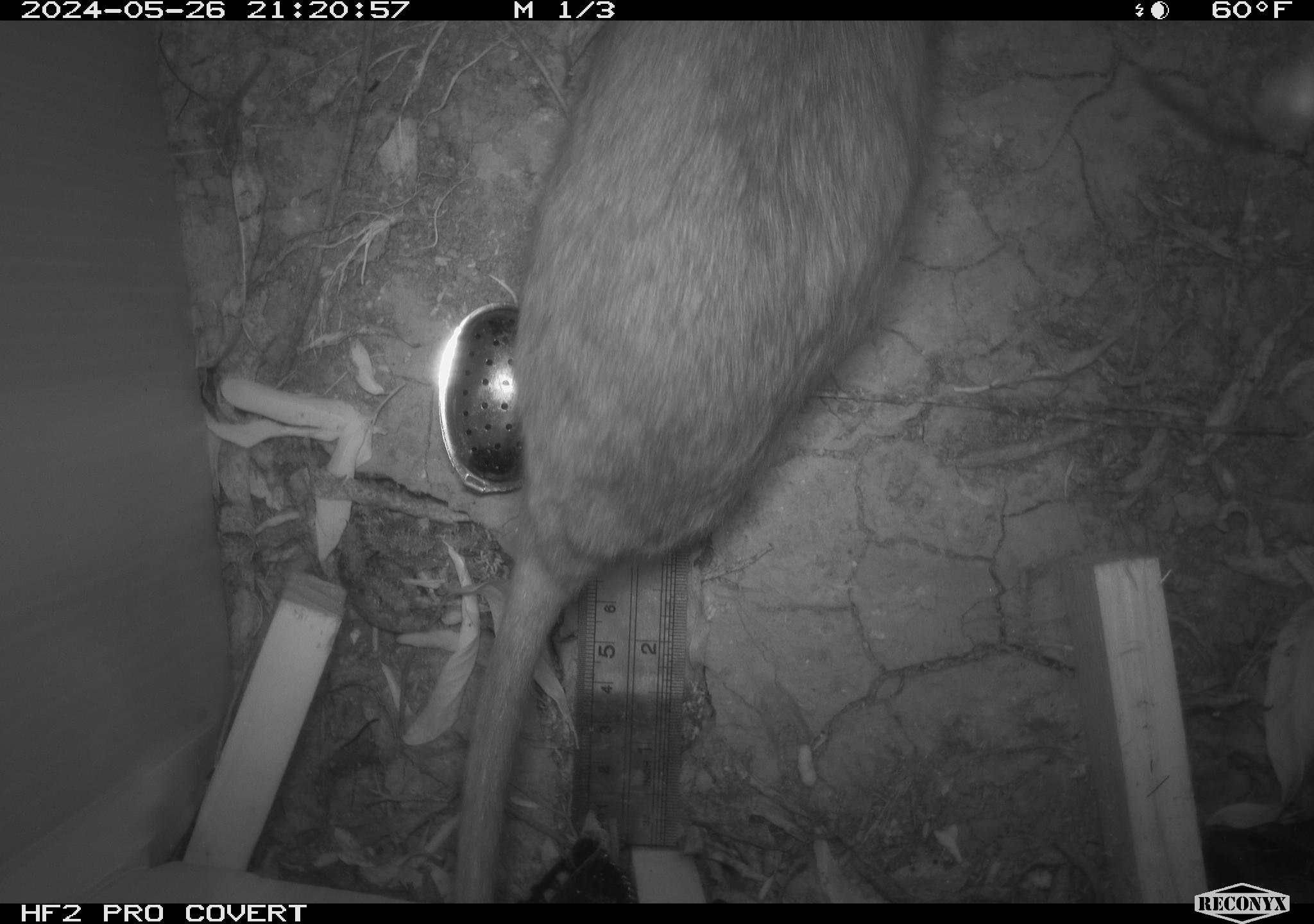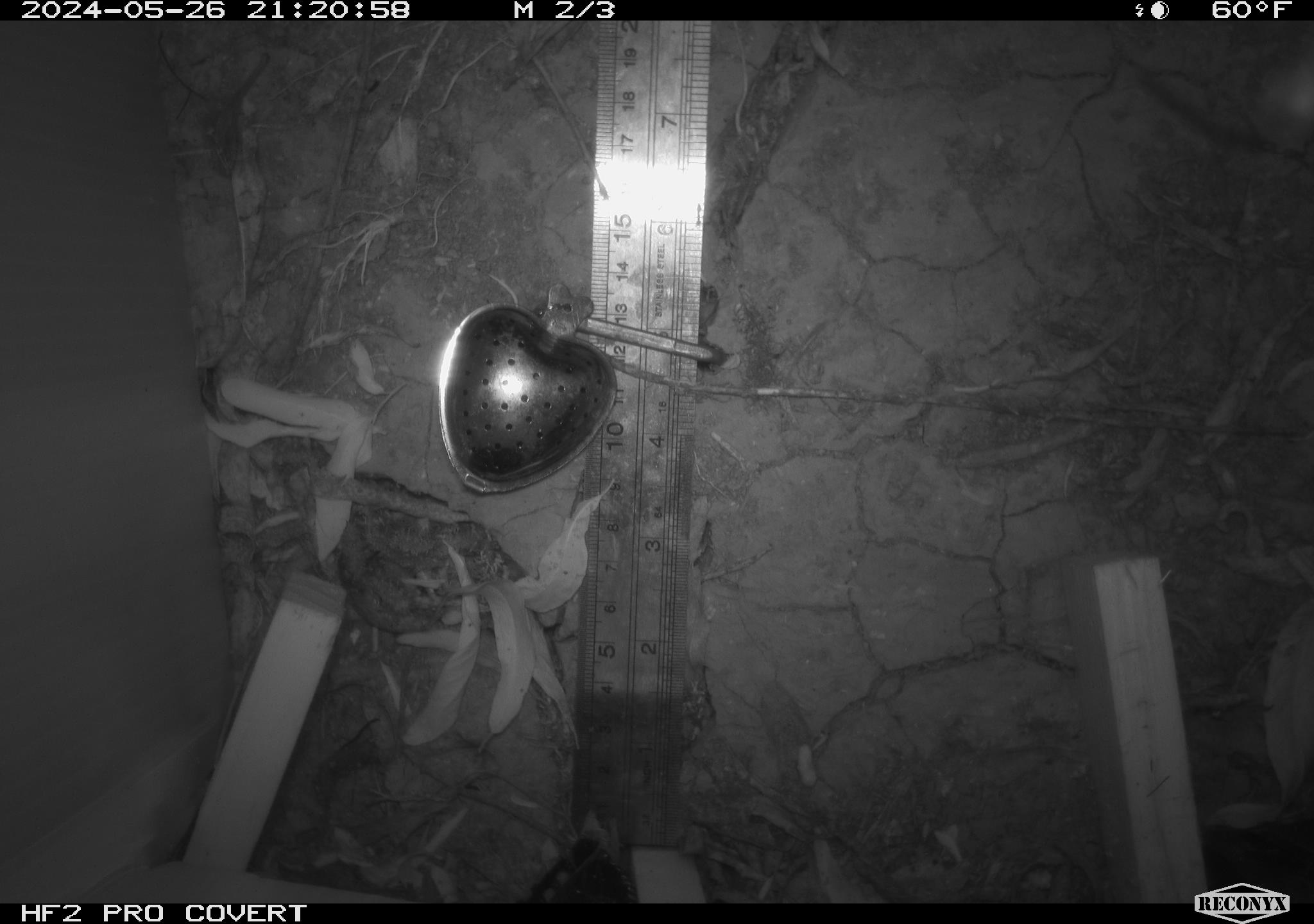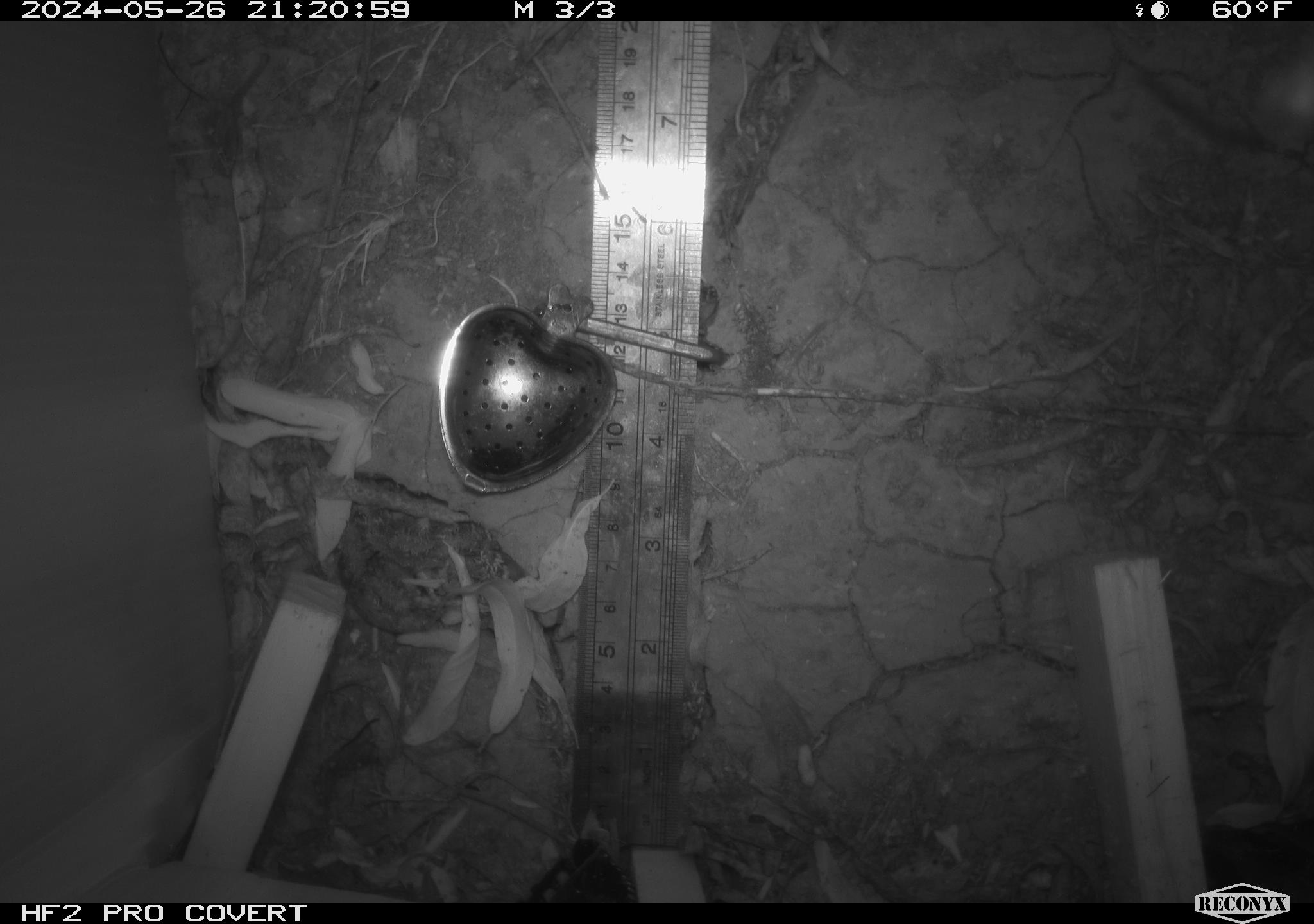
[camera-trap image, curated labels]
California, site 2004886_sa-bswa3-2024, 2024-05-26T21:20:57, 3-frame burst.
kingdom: Animalia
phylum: Chordata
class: Mammalia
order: Rodentia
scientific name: Rodentia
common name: woodrat or rat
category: woodrat or rat species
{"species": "woodrat or rat species (woodrat or rat) (Rodentia)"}